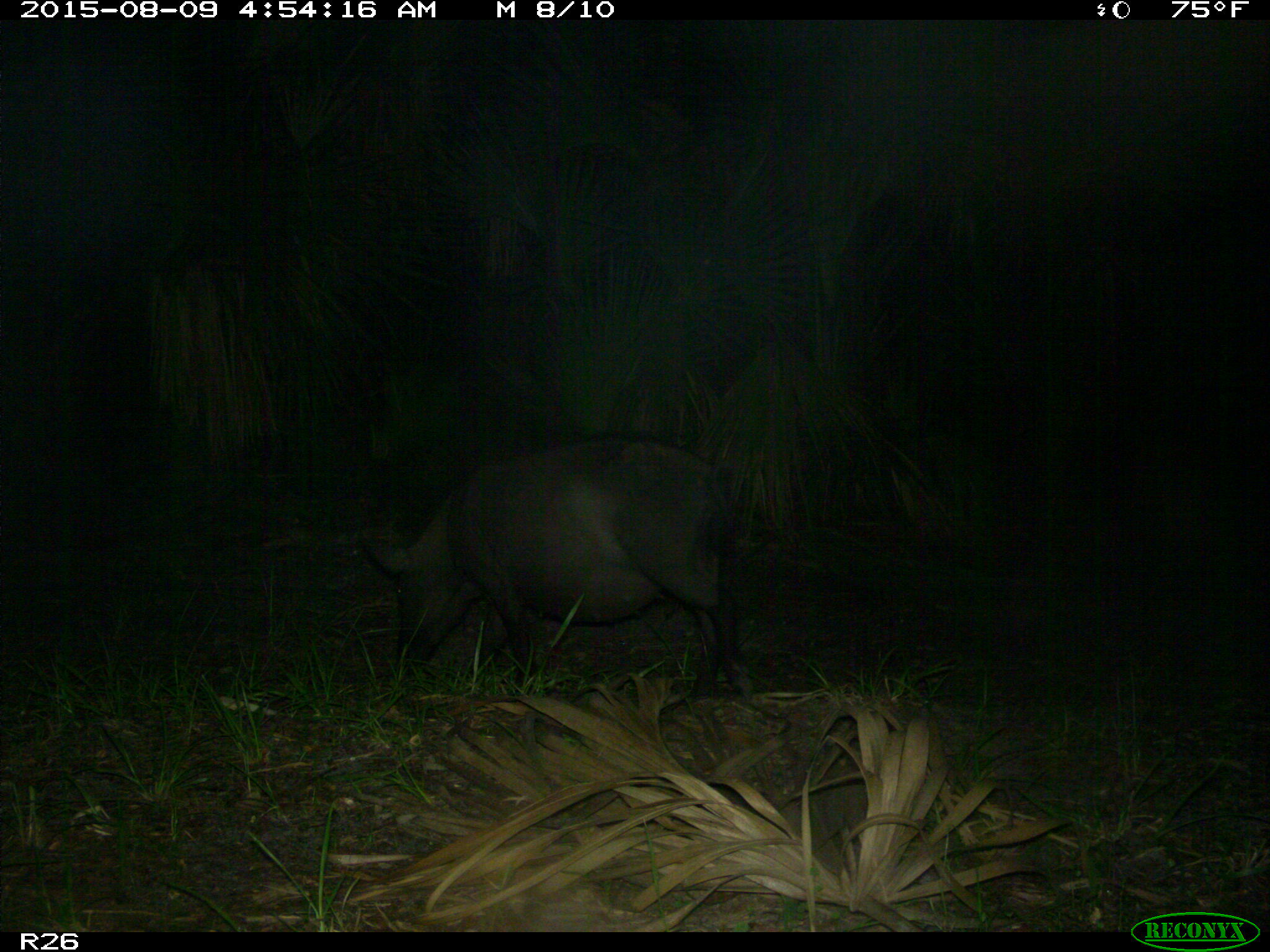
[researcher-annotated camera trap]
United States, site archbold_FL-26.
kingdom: Animalia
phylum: Chordata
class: Mammalia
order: Artiodactyla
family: Suidae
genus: Sus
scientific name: Sus scrofa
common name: wild boar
Sus scrofa (wild boar).